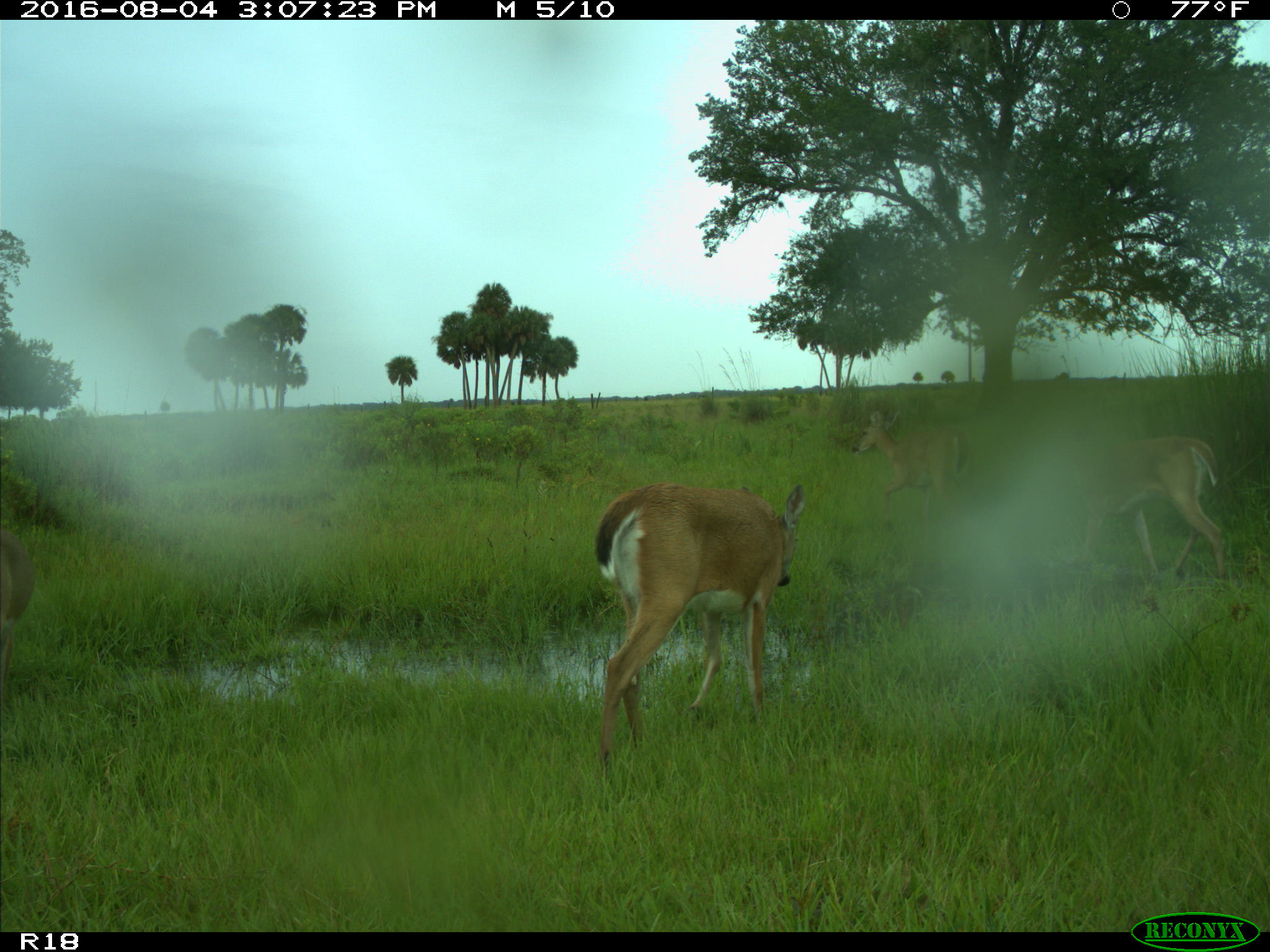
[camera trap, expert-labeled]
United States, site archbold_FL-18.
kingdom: Animalia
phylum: Chordata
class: Mammalia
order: Artiodactyla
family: Cervidae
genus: Odocoileus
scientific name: Odocoileus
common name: deer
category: unidentified deer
Unidentified deer (deer) (Odocoileus).